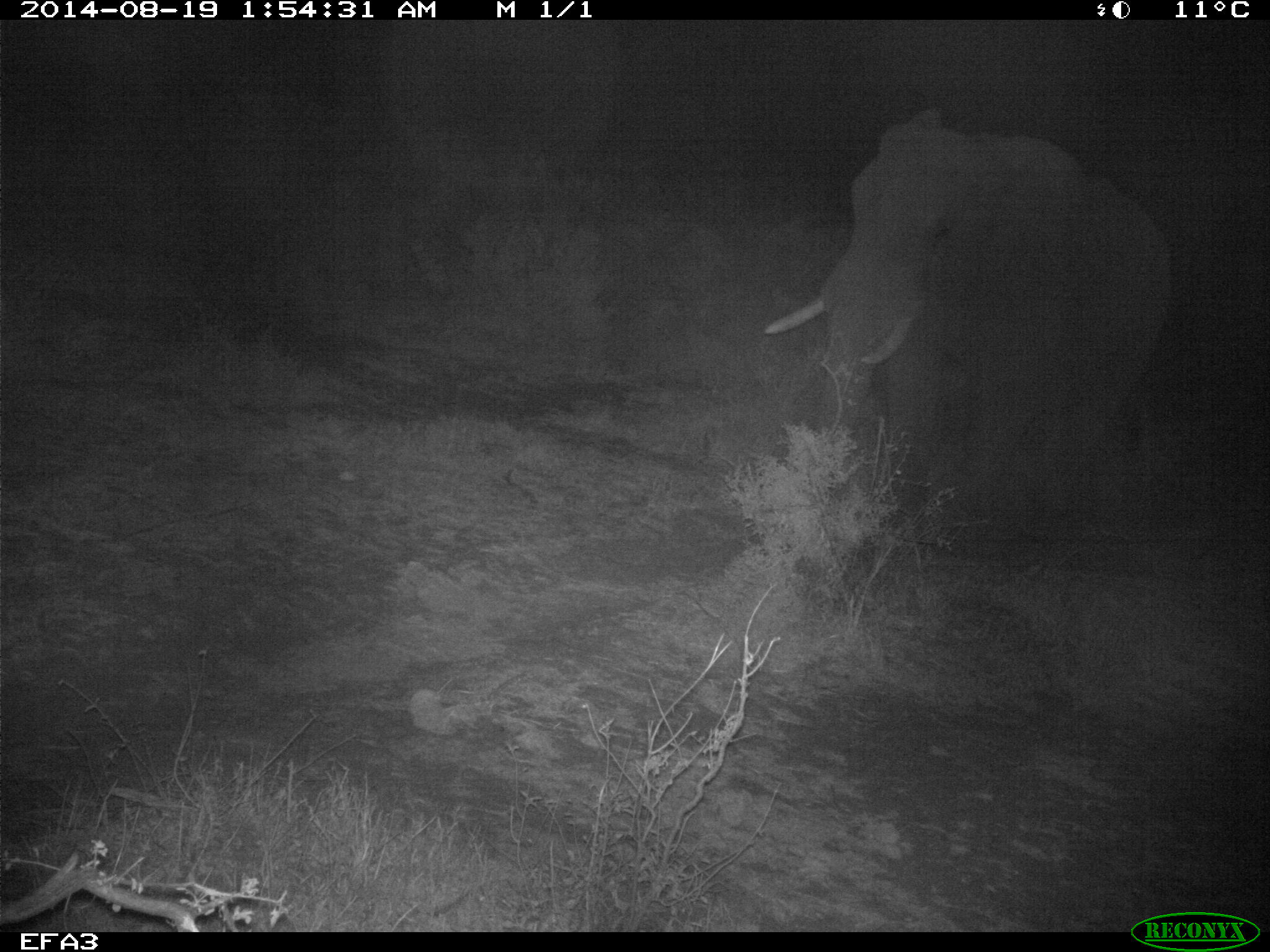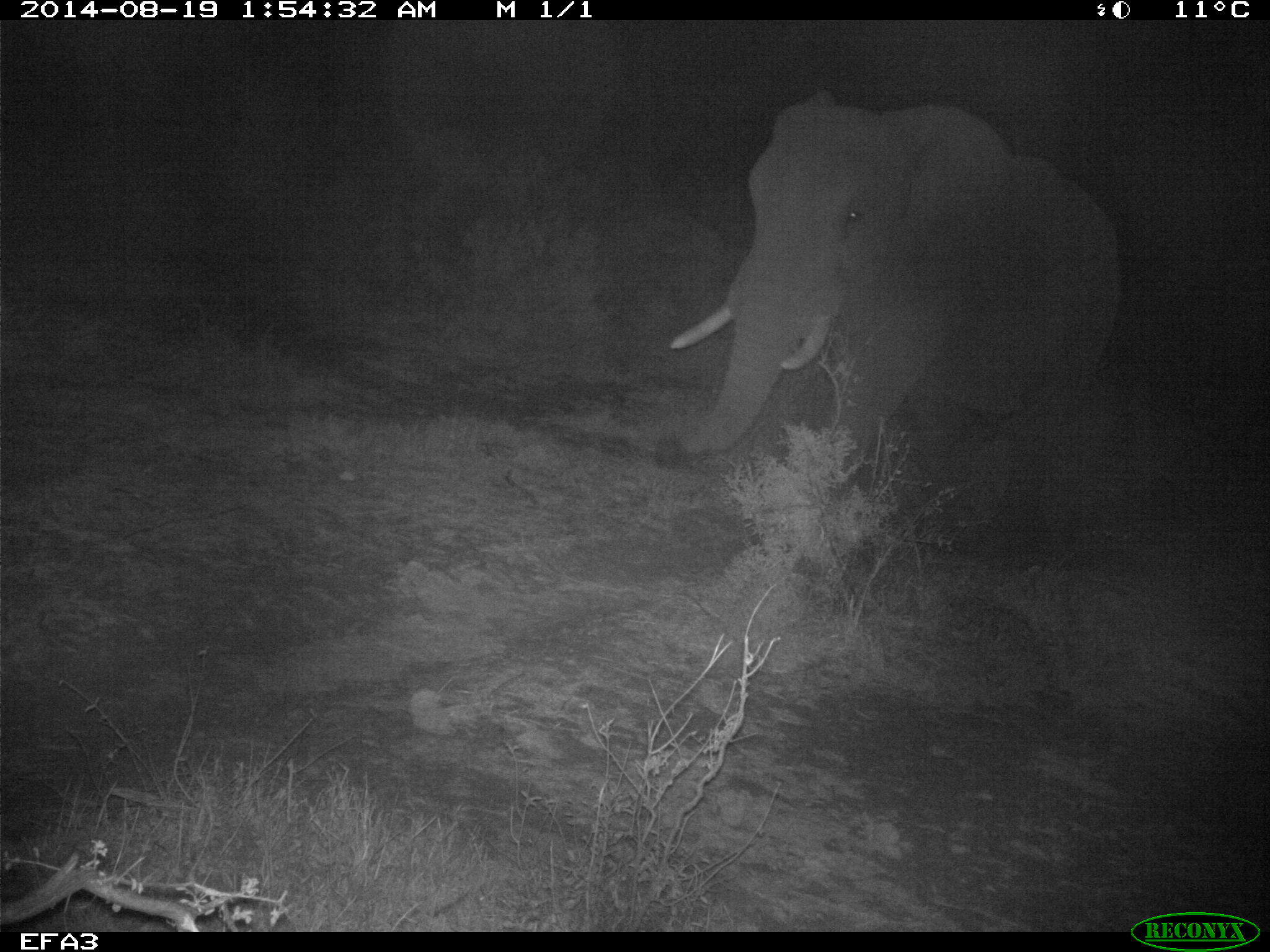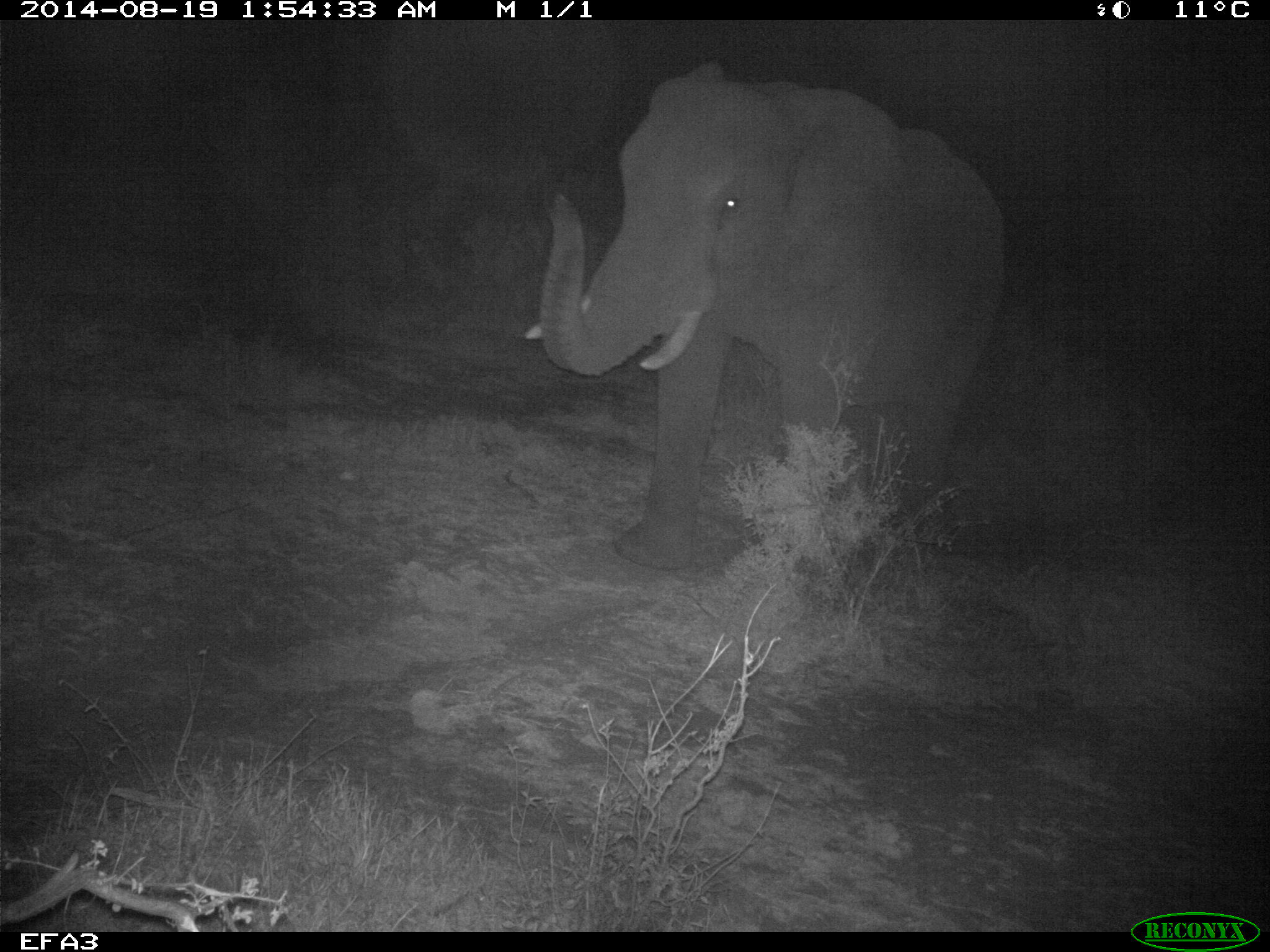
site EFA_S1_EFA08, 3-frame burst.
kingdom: Animalia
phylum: Chordata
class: Mammalia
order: Proboscidea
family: Elephantidae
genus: Loxodonta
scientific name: Loxodonta africana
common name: african bush elephant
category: elephant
Elephant (african bush elephant) (Loxodonta africana), count 1. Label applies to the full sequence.